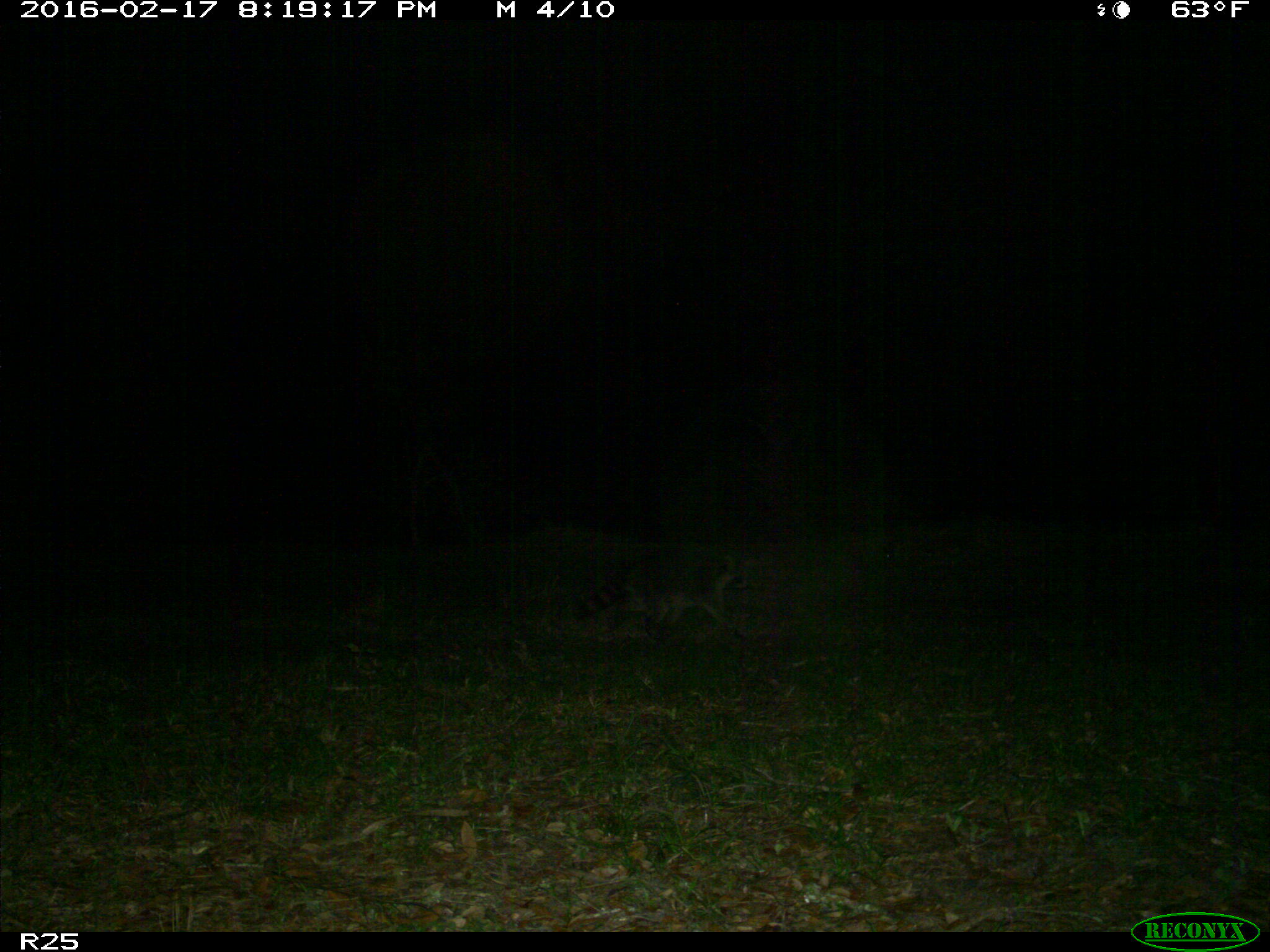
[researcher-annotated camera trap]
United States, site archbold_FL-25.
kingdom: Animalia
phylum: Chordata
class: Mammalia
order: Carnivora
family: Procyonidae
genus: Procyon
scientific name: Procyon lotor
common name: common raccoon